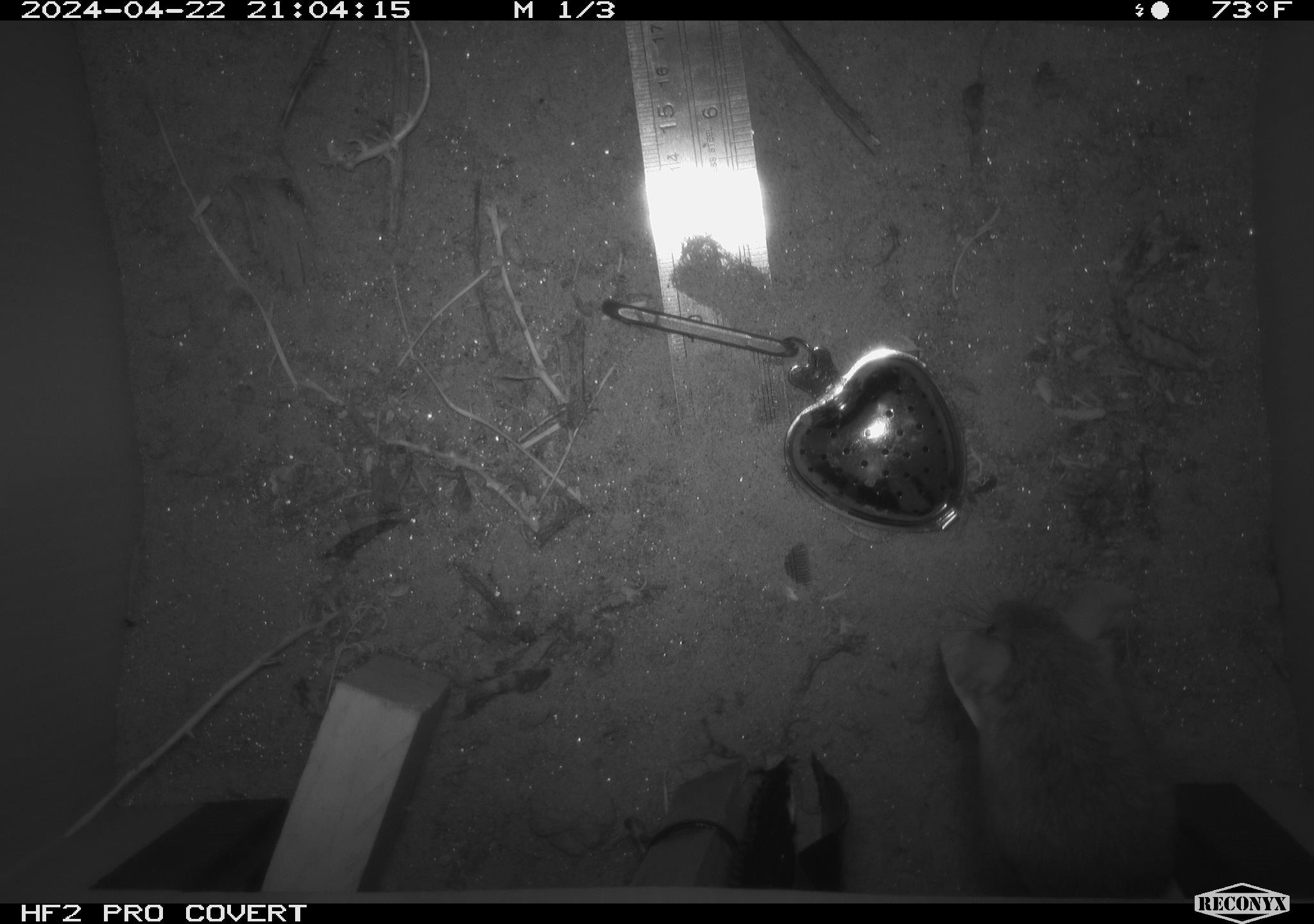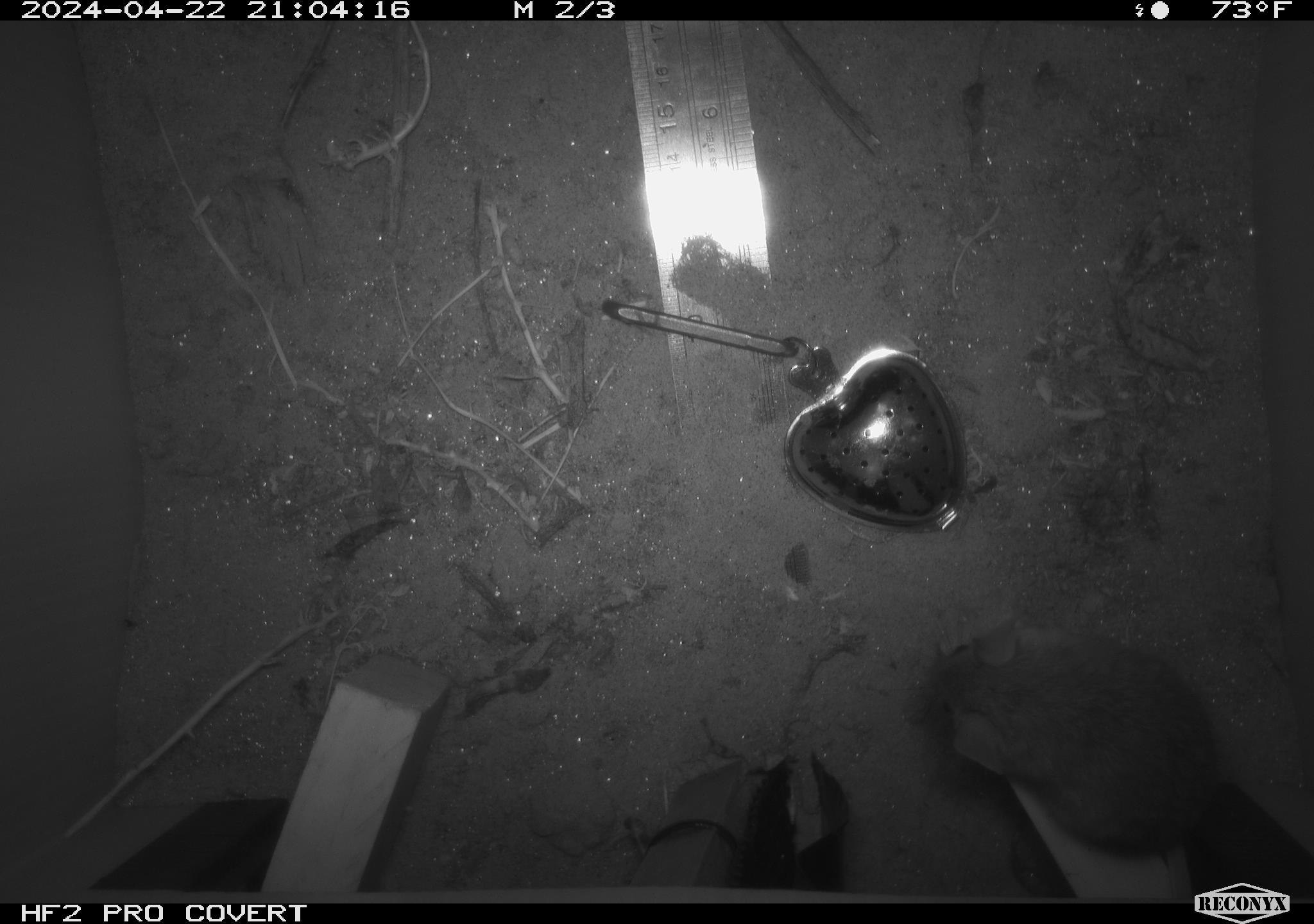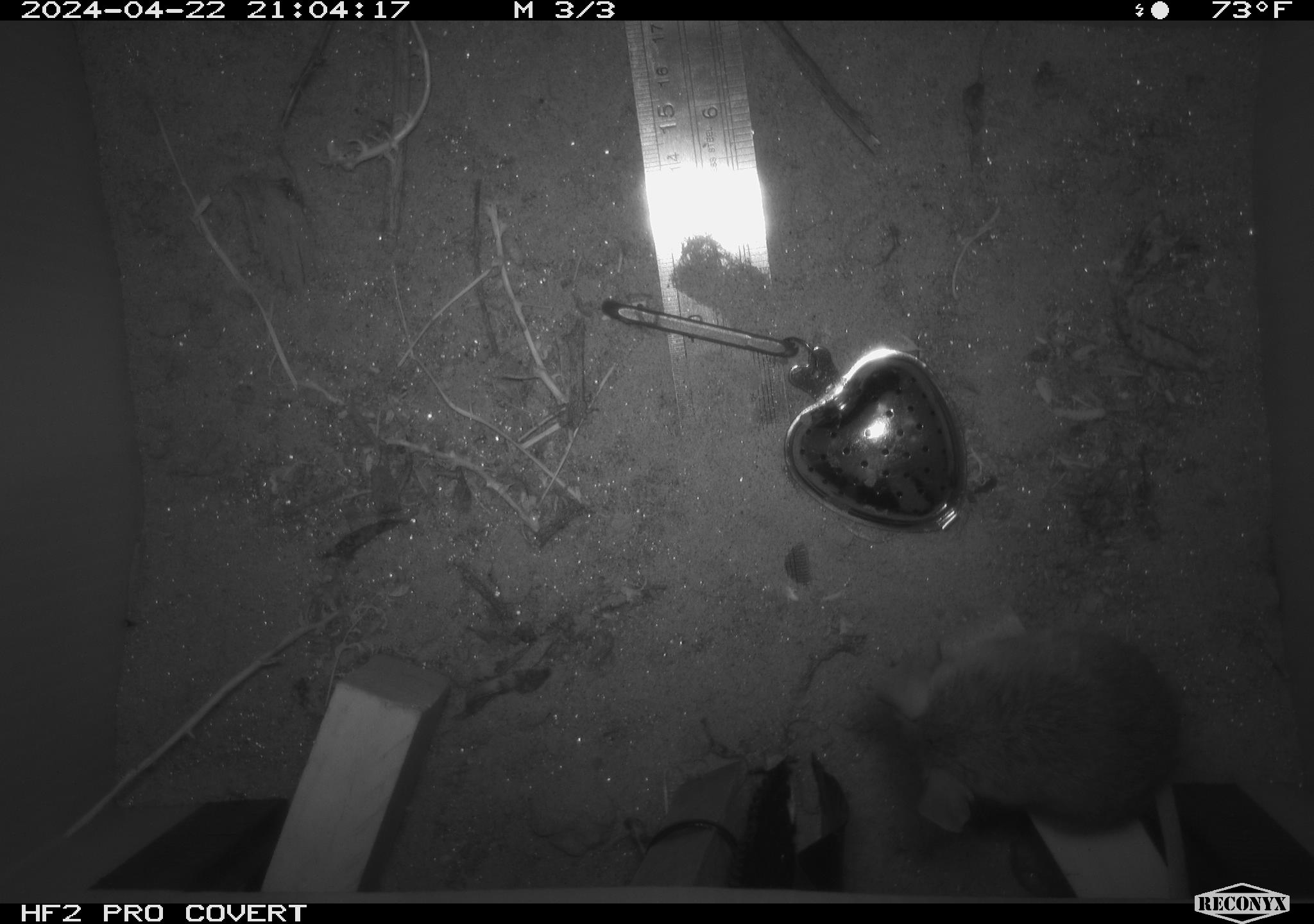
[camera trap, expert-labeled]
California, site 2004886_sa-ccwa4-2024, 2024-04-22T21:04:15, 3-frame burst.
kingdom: Animalia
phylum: Chordata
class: Mammalia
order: Rodentia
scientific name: Rodentia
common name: woodrat or rat or mouse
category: woodrat or rat or mouse species